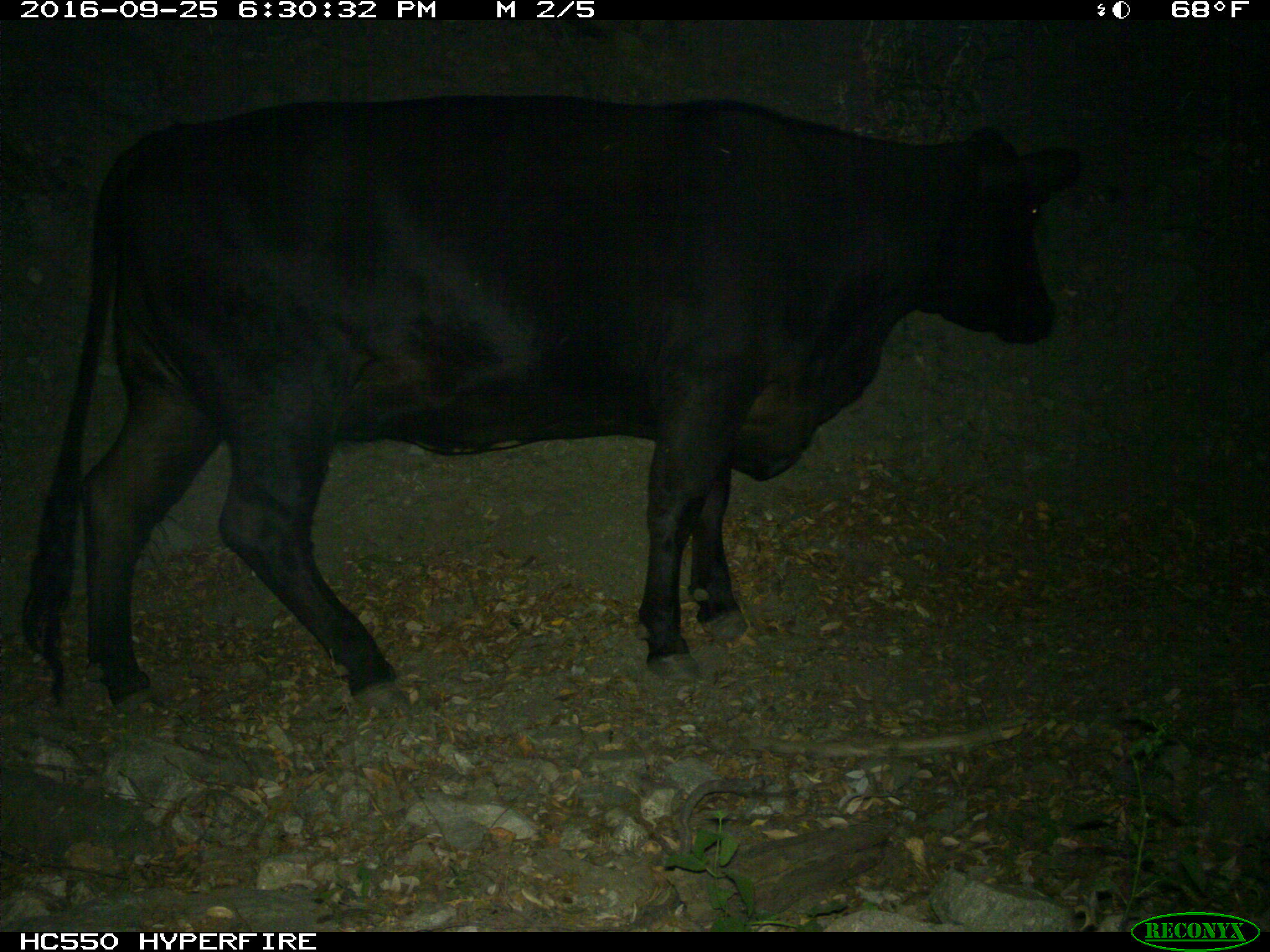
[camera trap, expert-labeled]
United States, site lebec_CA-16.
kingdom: Animalia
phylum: Chordata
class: Mammalia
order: Artiodactyla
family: Bovidae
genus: Bos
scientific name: Bos taurus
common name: domestic cow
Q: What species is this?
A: Bos taurus (domestic cow).